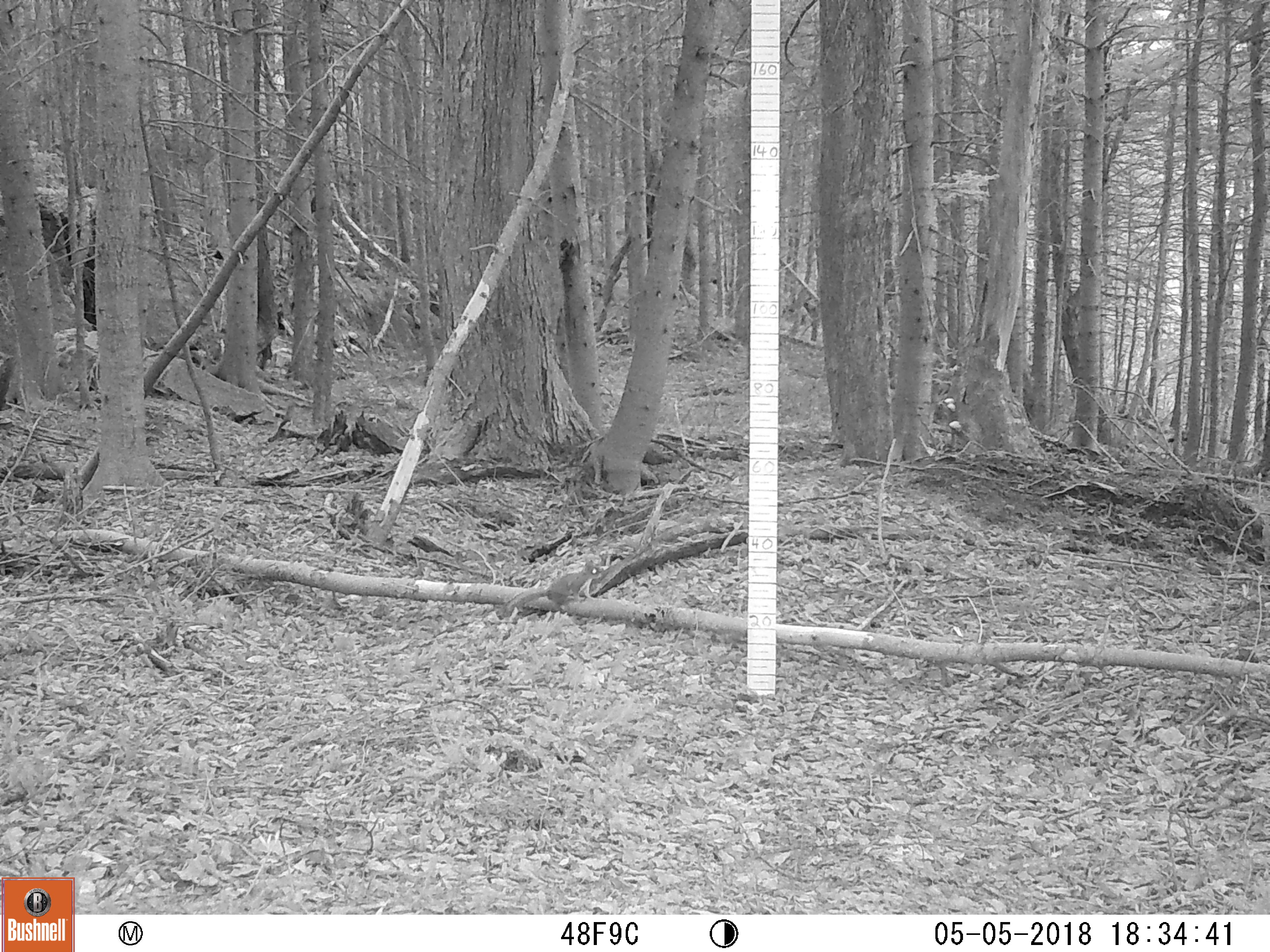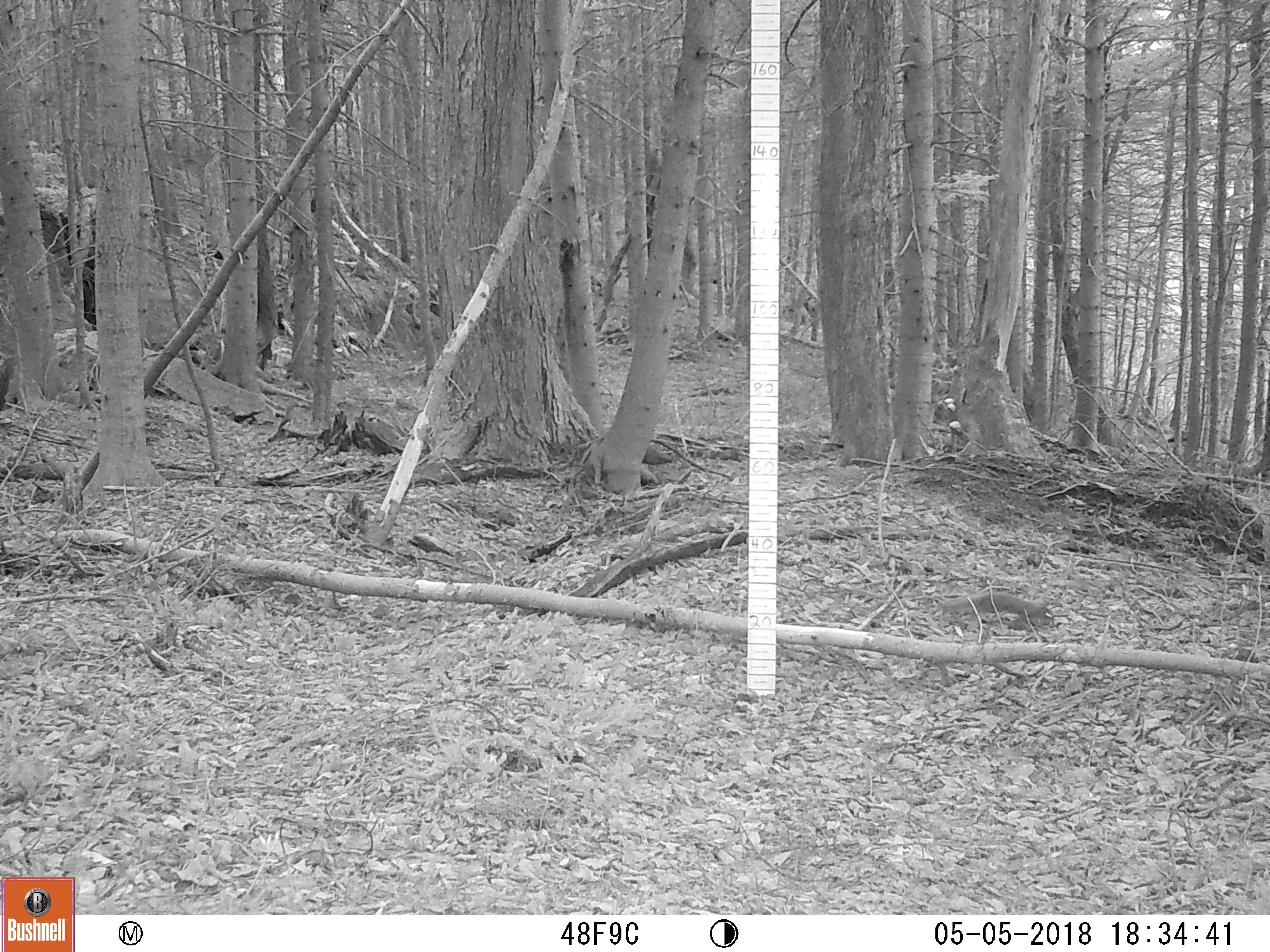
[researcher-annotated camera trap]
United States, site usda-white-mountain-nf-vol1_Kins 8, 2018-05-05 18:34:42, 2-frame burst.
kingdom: Animalia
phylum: Chordata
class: Mammalia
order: Rodentia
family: Sciuridae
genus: Tamiasciurus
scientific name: Tamiasciurus hudsonicus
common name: red squirrel